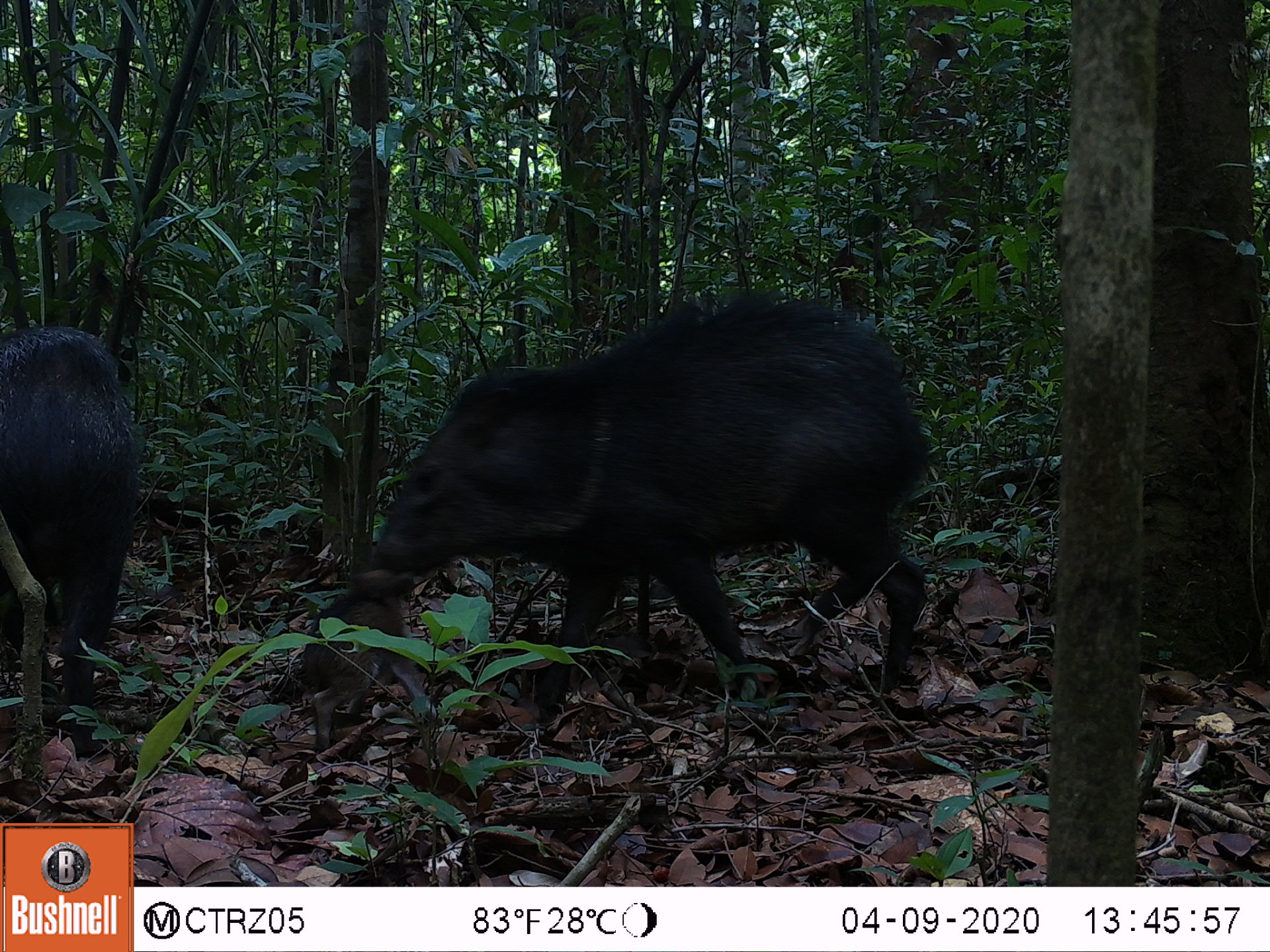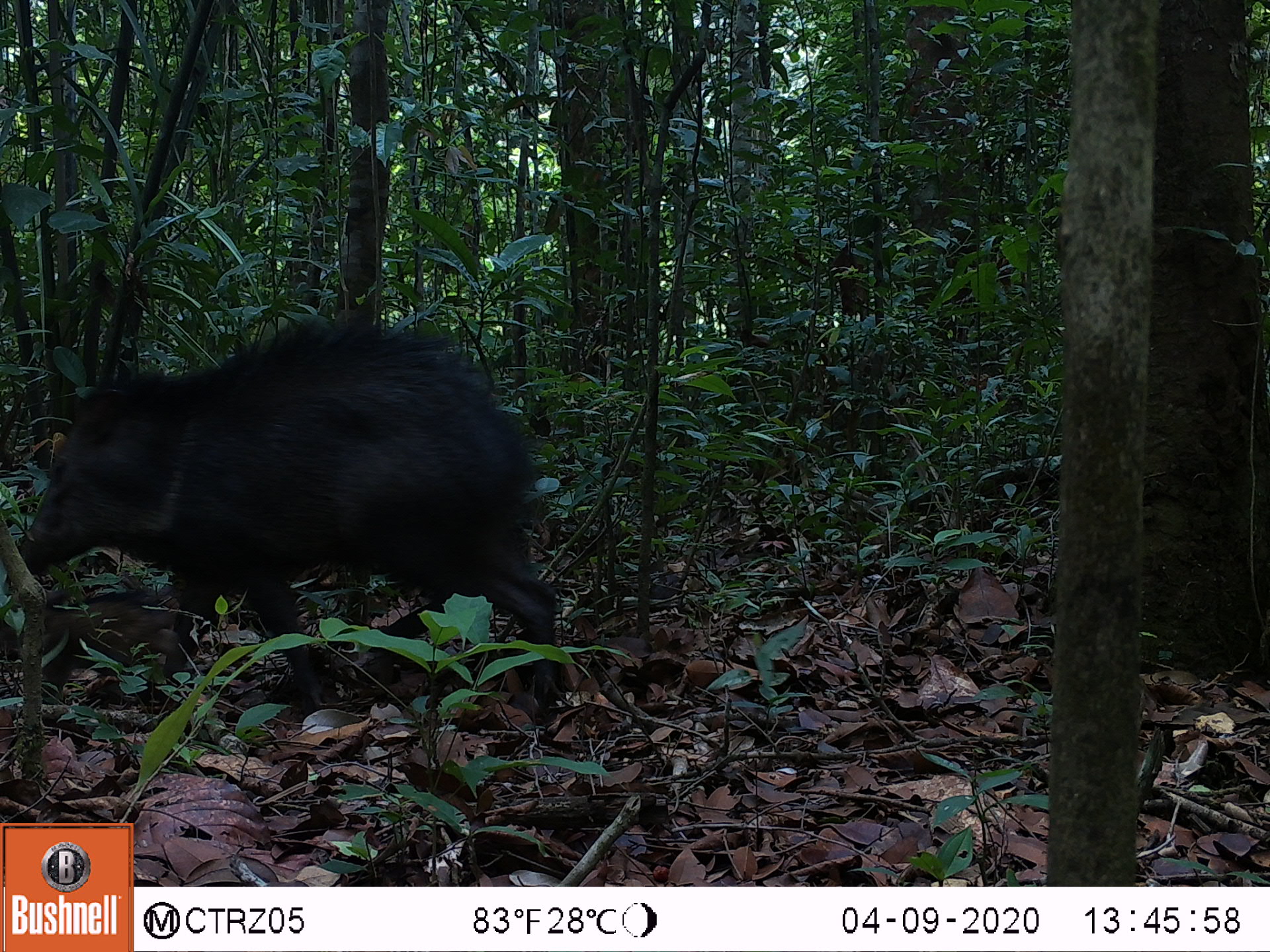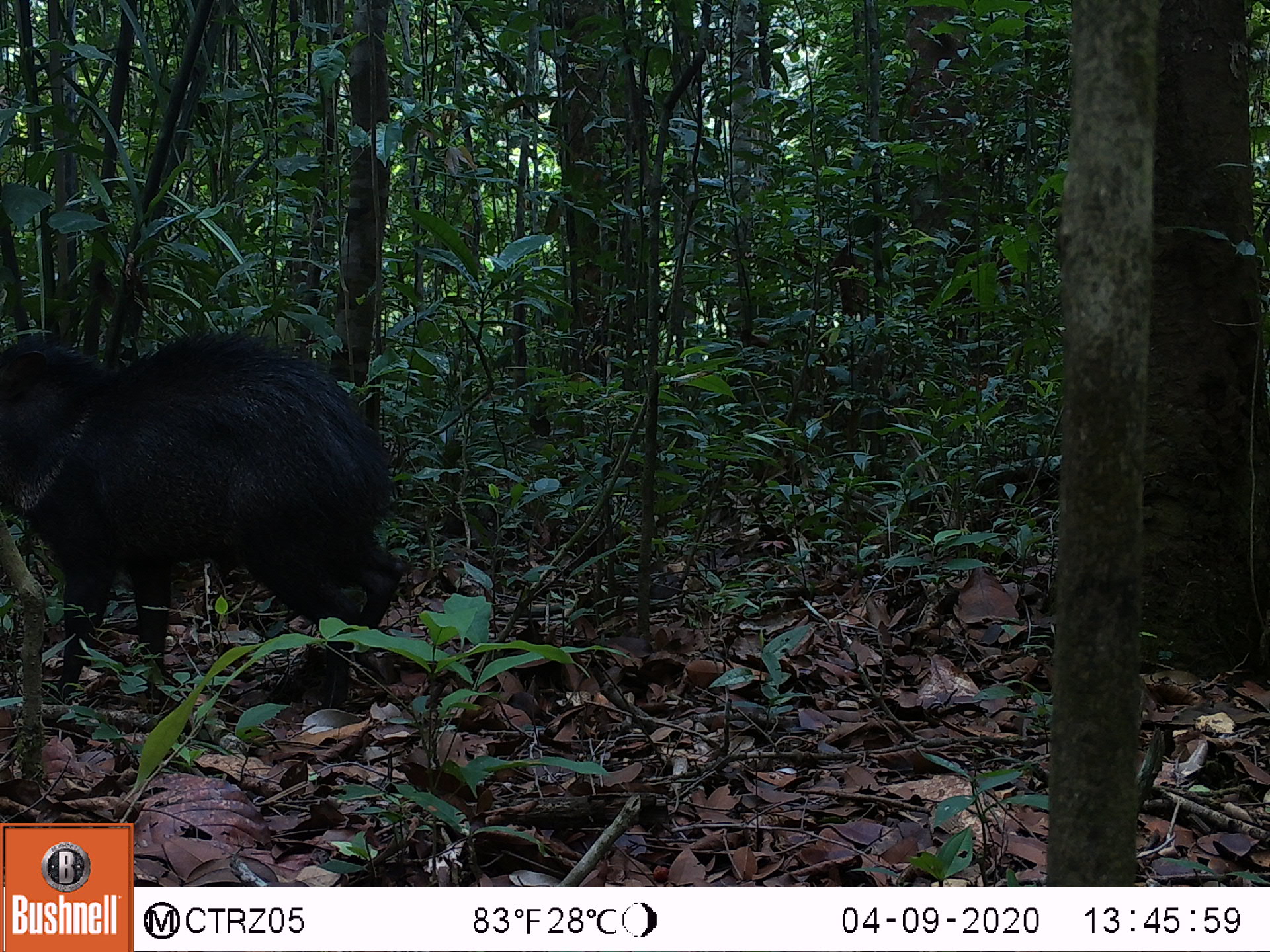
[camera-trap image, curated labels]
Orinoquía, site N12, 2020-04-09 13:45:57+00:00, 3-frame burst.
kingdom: Animalia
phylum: Chordata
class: Mammalia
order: Artiodactyla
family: Tayassuidae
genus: Pecari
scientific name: Pecari tajacu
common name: collared peccary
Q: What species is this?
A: Collared peccary (Pecari tajacu).